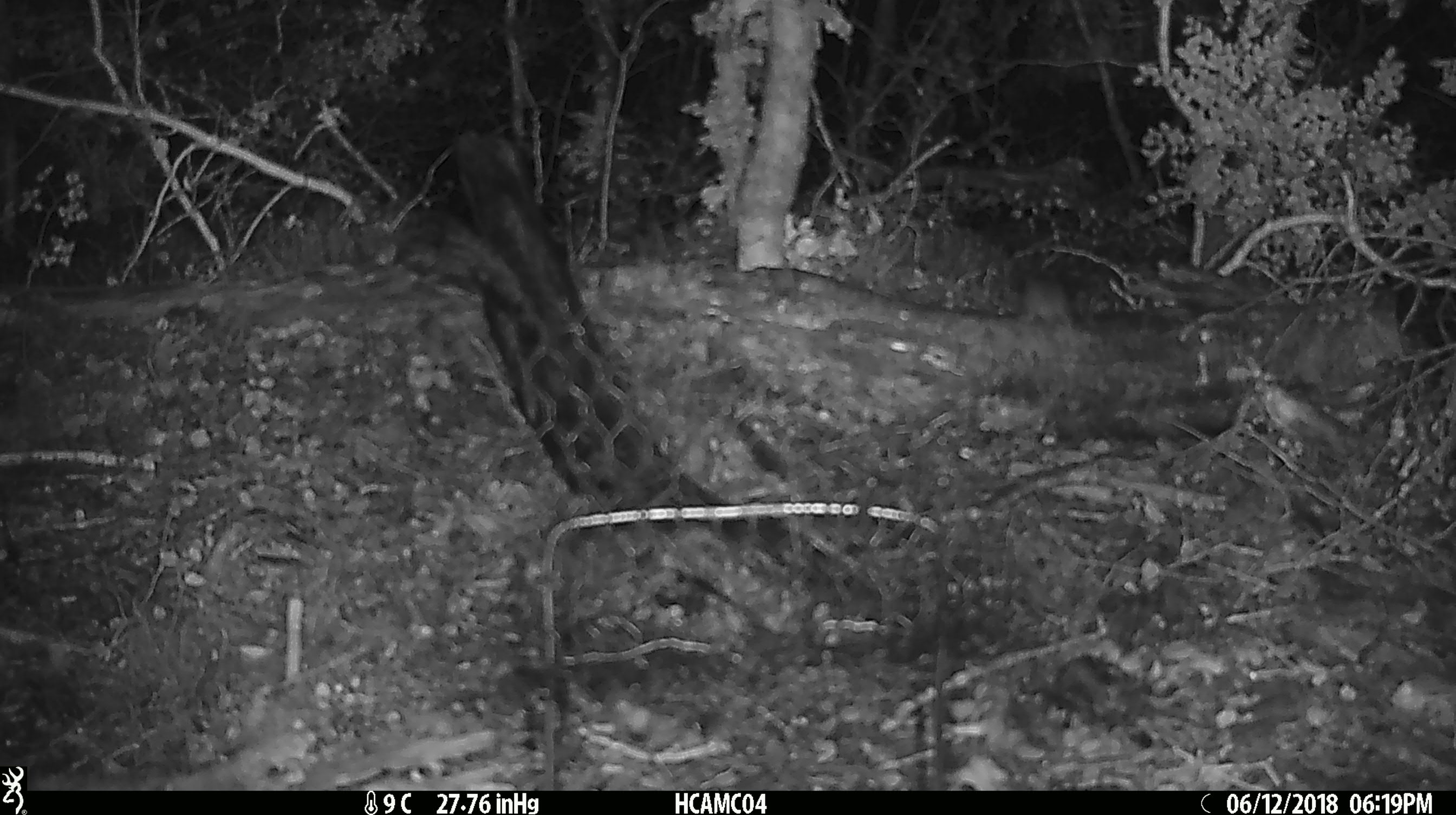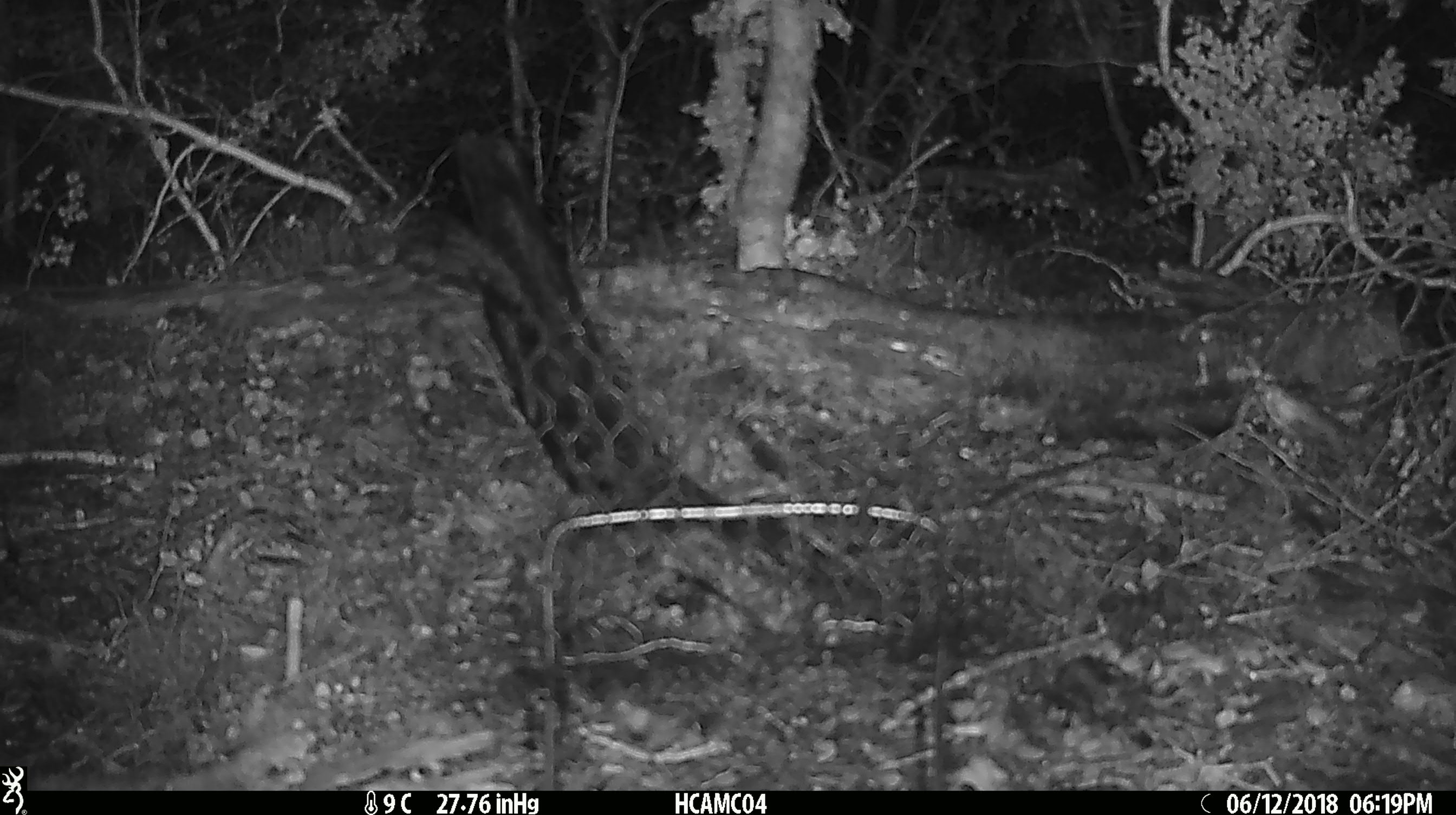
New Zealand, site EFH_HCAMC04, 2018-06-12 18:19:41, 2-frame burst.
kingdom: Animalia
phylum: Chordata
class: Mammalia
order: Rodentia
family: Muridae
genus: Mus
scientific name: Mus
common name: mouse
Mouse (Mus).